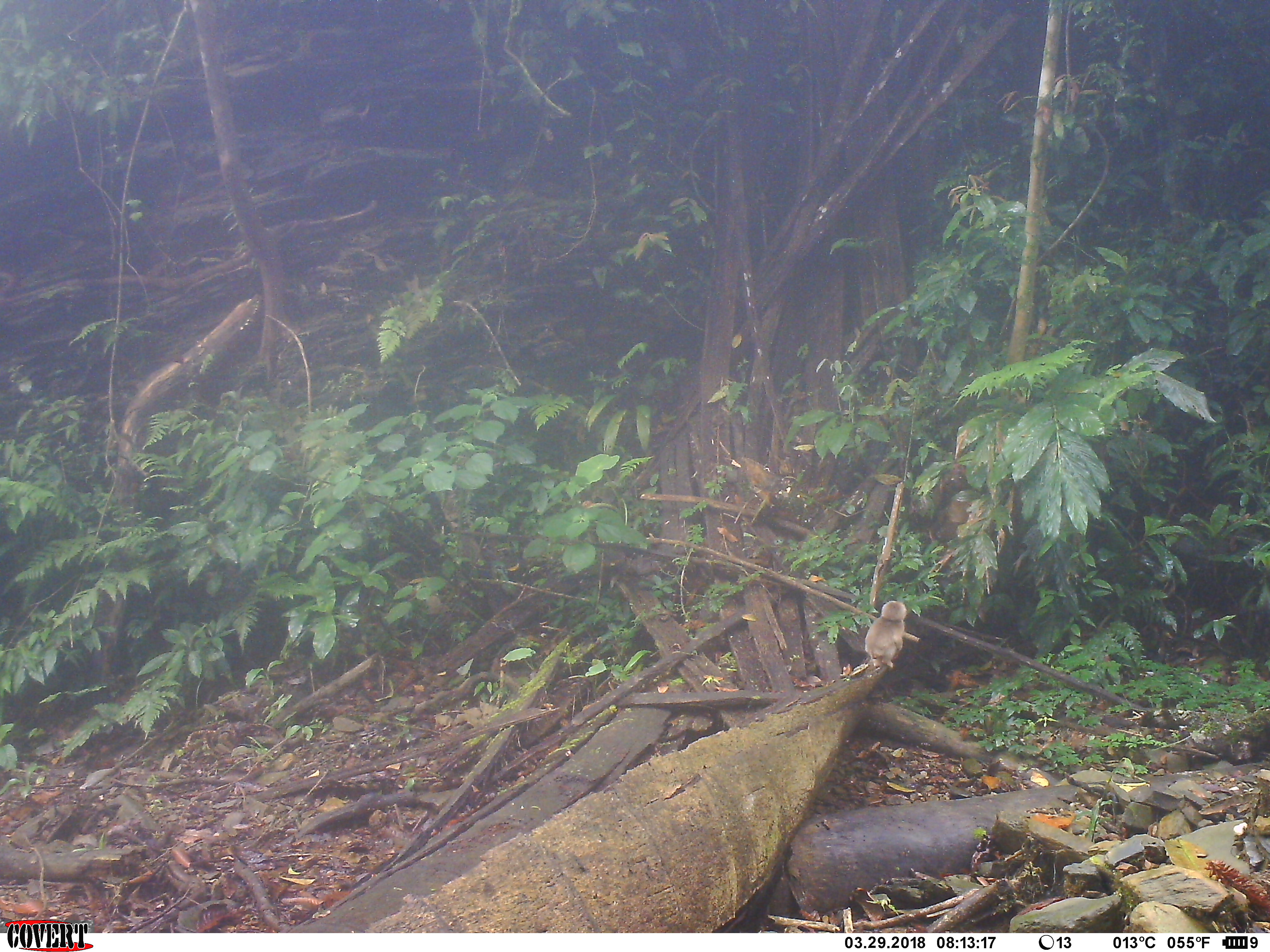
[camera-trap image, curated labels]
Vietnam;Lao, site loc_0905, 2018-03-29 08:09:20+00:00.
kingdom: Animalia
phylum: Chordata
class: Mammalia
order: Primates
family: Cercopithecidae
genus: Macaca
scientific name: Macaca arctoides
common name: stump-tailed macaque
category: stump tailed macaque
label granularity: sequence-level